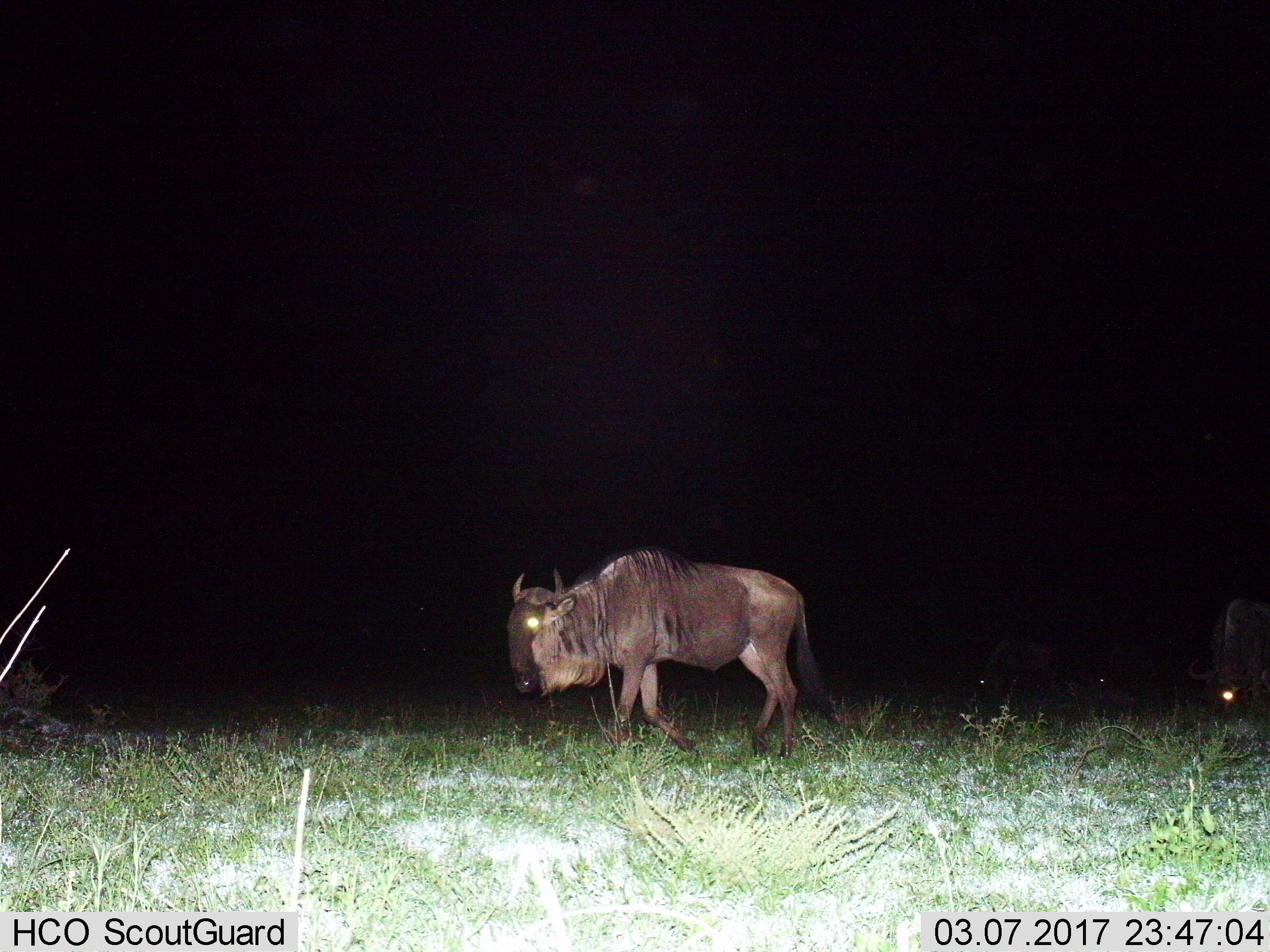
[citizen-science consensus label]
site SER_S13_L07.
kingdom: Animalia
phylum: Chordata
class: Mammalia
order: Artiodactyla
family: Bovidae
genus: Connochaetes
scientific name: Connochaetes taurinus taurinus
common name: blue wildebeest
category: wildebeestblue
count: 2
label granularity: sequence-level